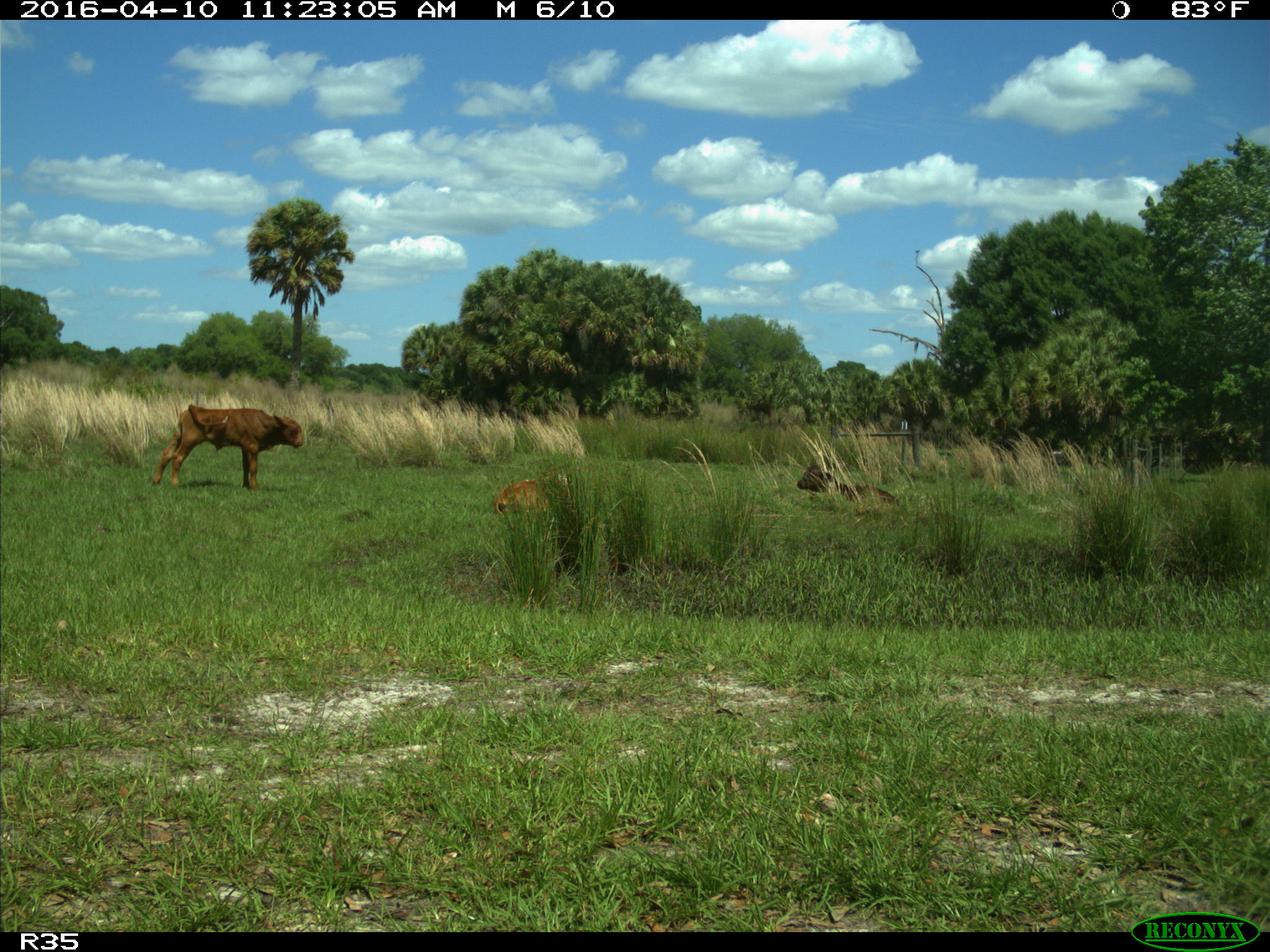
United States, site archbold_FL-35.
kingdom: Animalia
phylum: Chordata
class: Mammalia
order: Artiodactyla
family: Bovidae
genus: Bos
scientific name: Bos taurus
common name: domestic cow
Bos taurus (domestic cow).